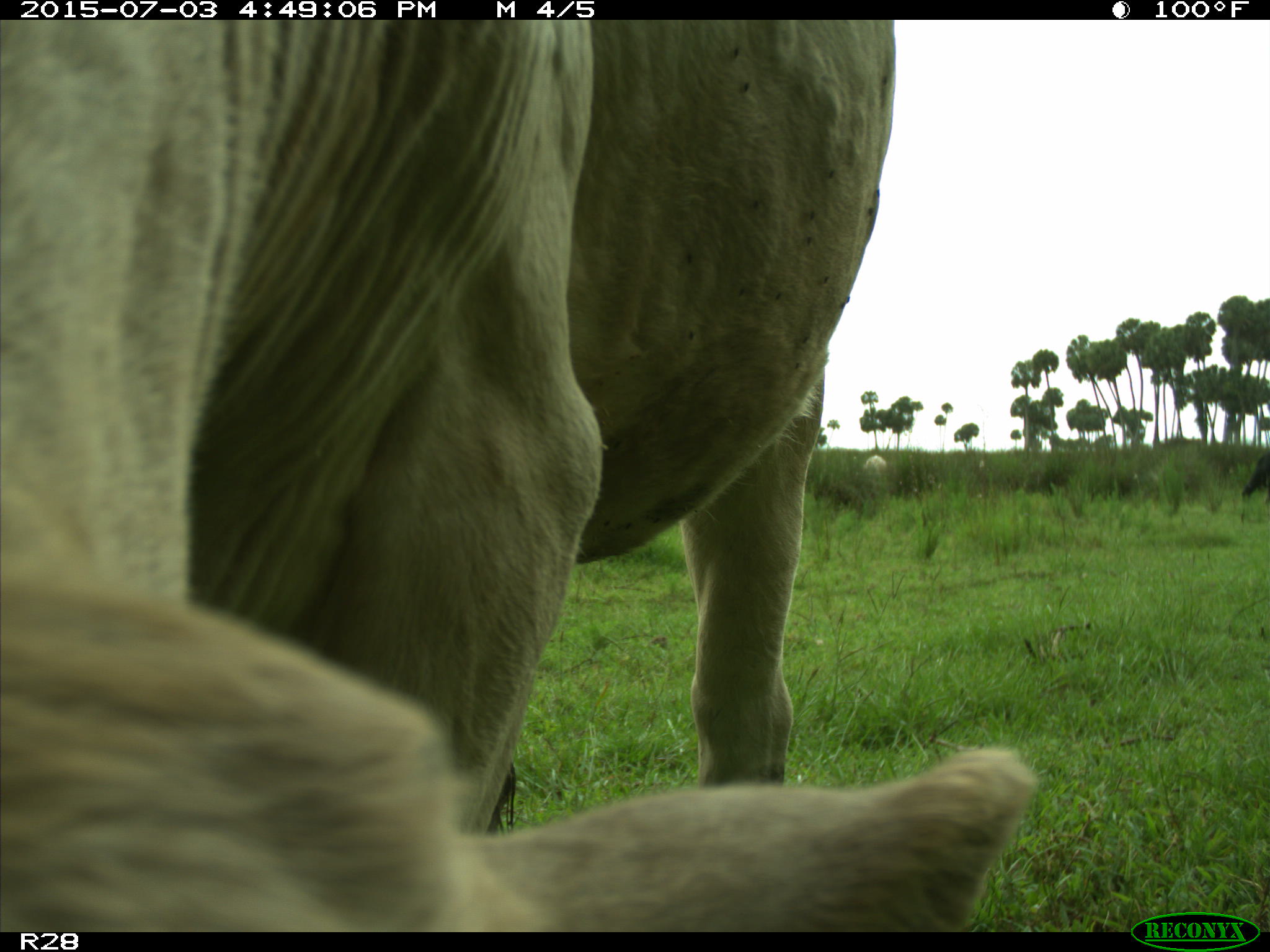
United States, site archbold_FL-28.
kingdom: Animalia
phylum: Chordata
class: Mammalia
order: Artiodactyla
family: Bovidae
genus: Bos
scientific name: Bos taurus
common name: domestic cow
Bos taurus (domestic cow).